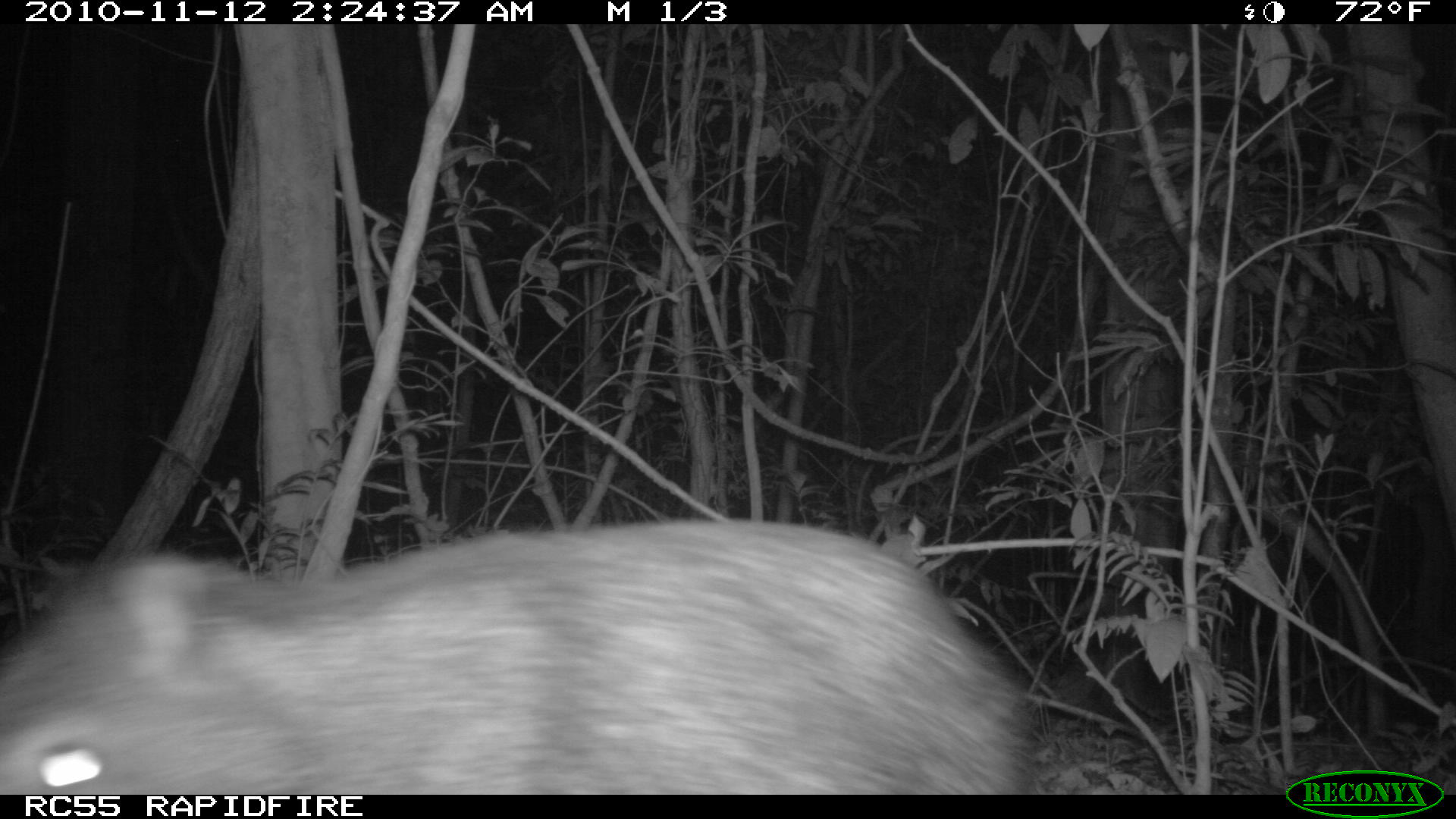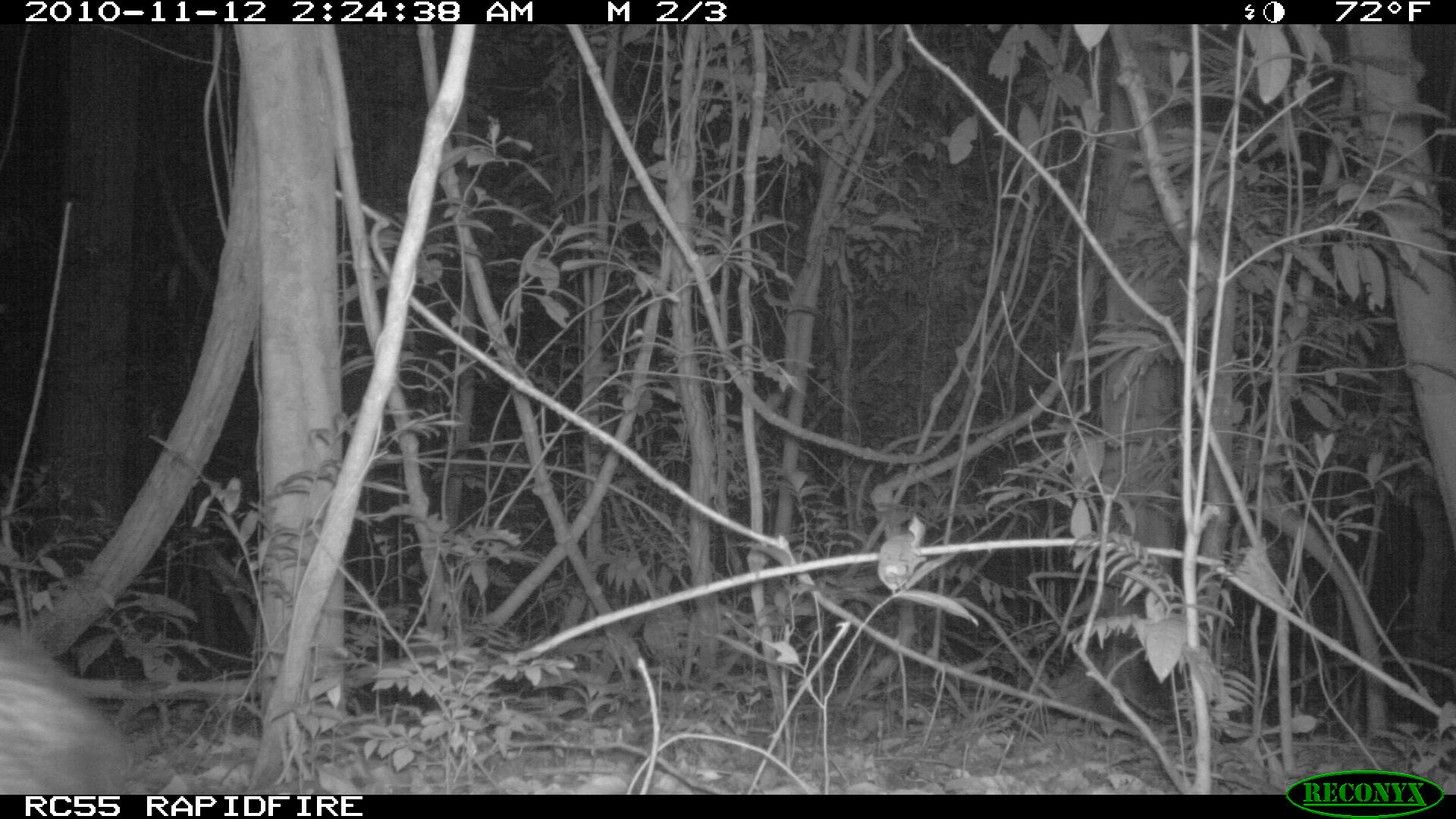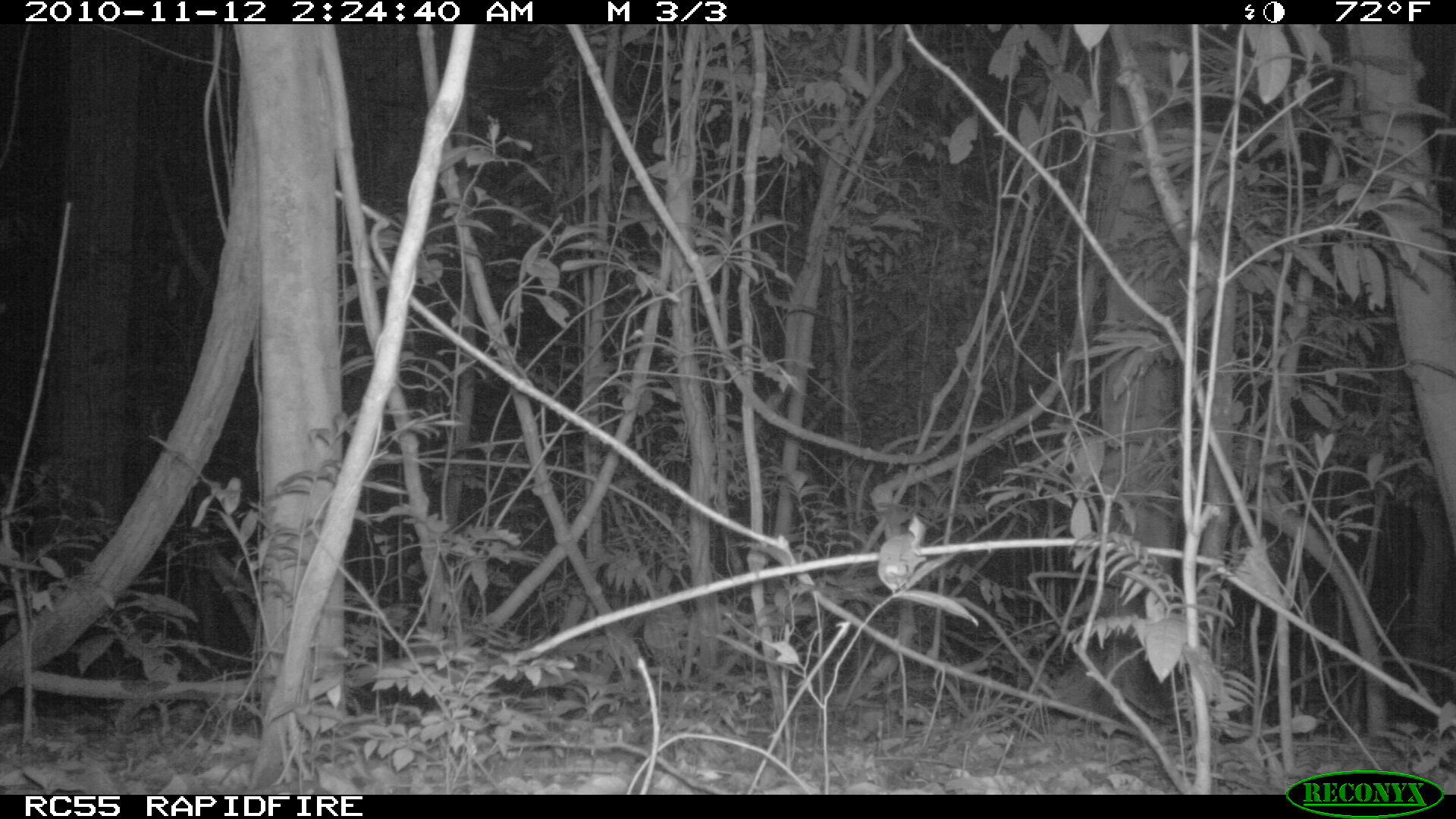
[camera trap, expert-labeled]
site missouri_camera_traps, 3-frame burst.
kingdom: Animalia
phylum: Chordata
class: Mammalia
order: Artiodactyla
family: Tayassuidae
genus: Pecari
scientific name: Pecari tajacu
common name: collared peccary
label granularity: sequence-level